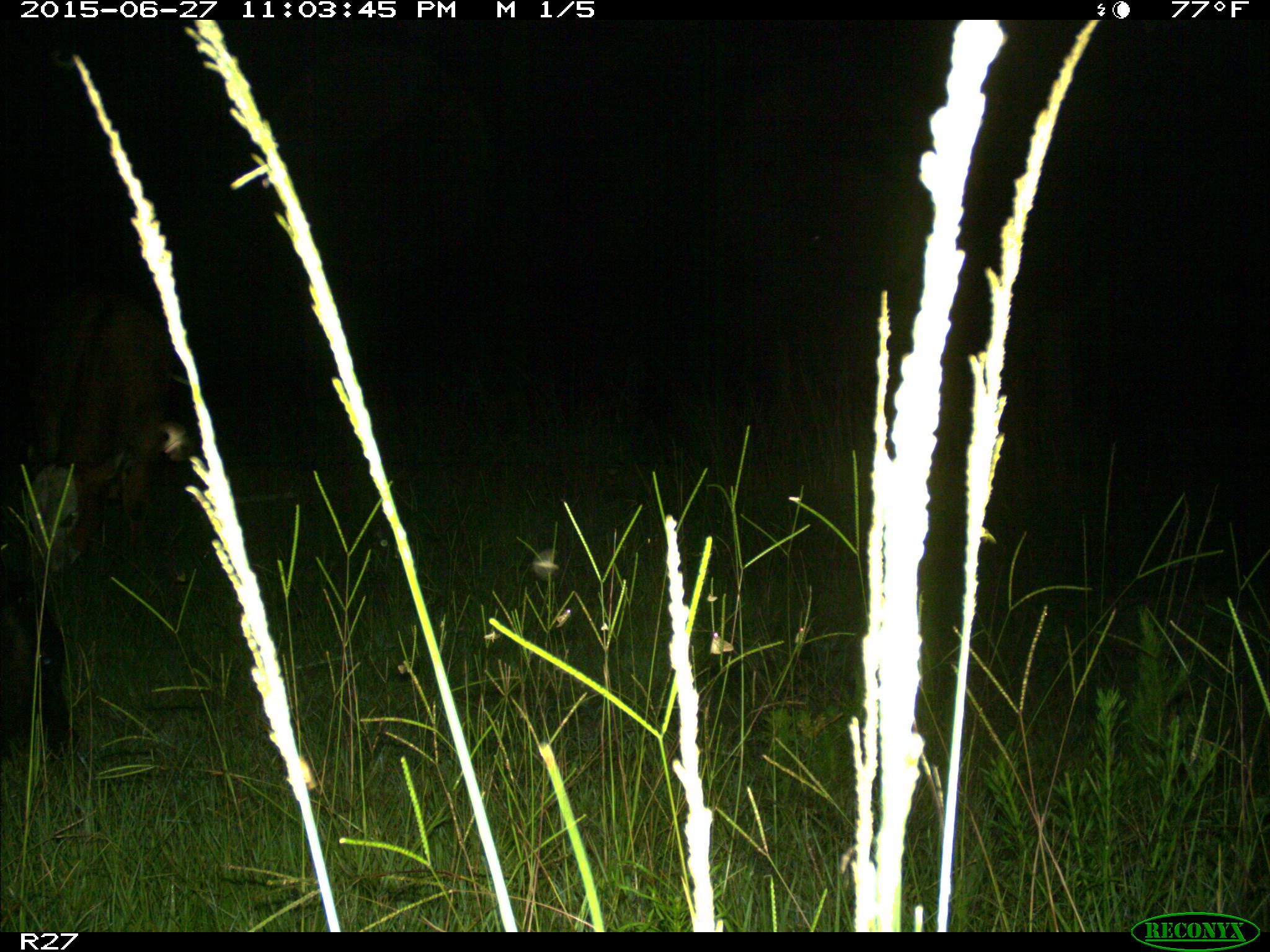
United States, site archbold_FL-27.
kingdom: Animalia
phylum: Chordata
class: Mammalia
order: Artiodactyla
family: Bovidae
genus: Bos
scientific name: Bos taurus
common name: domestic cow